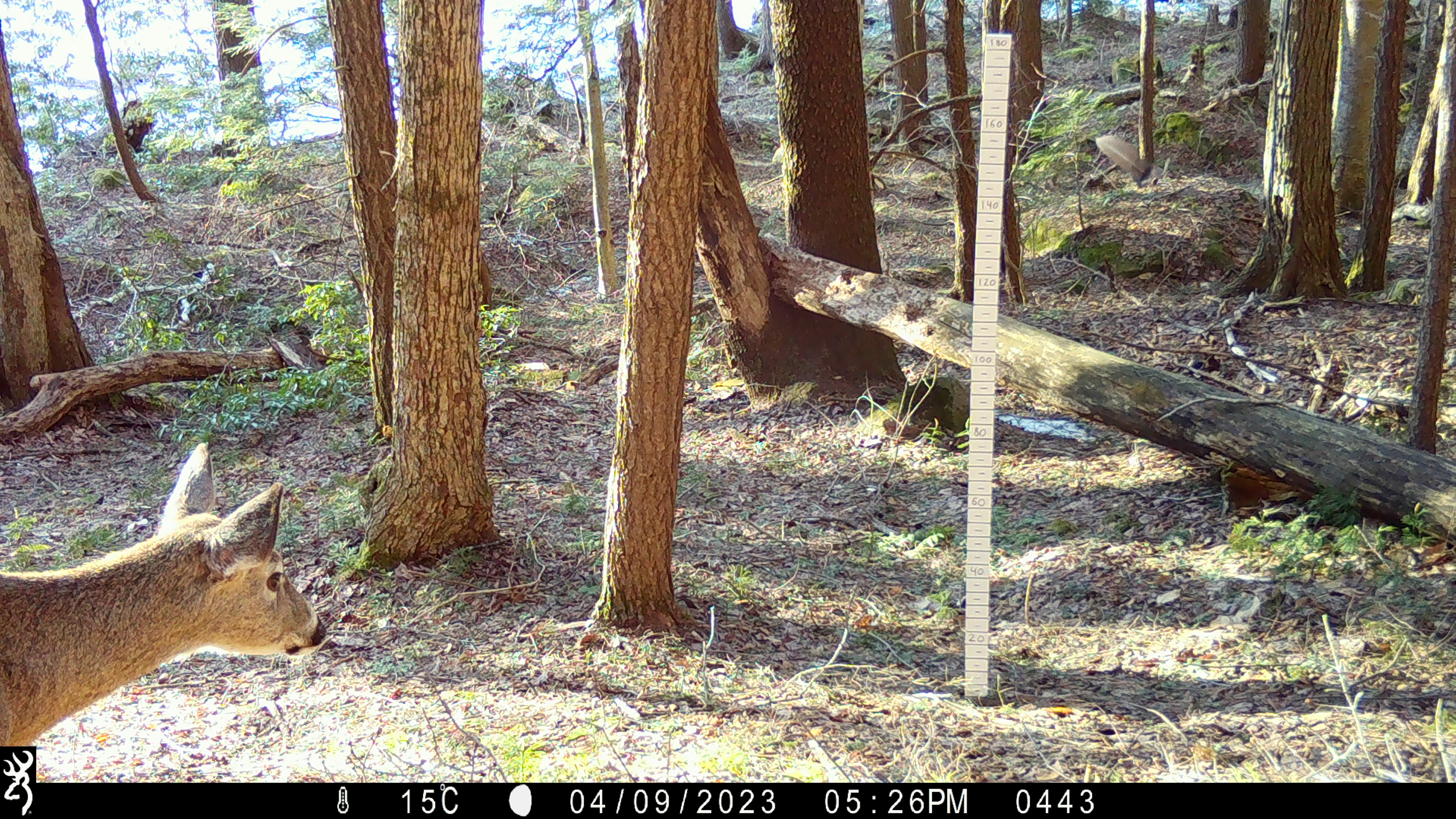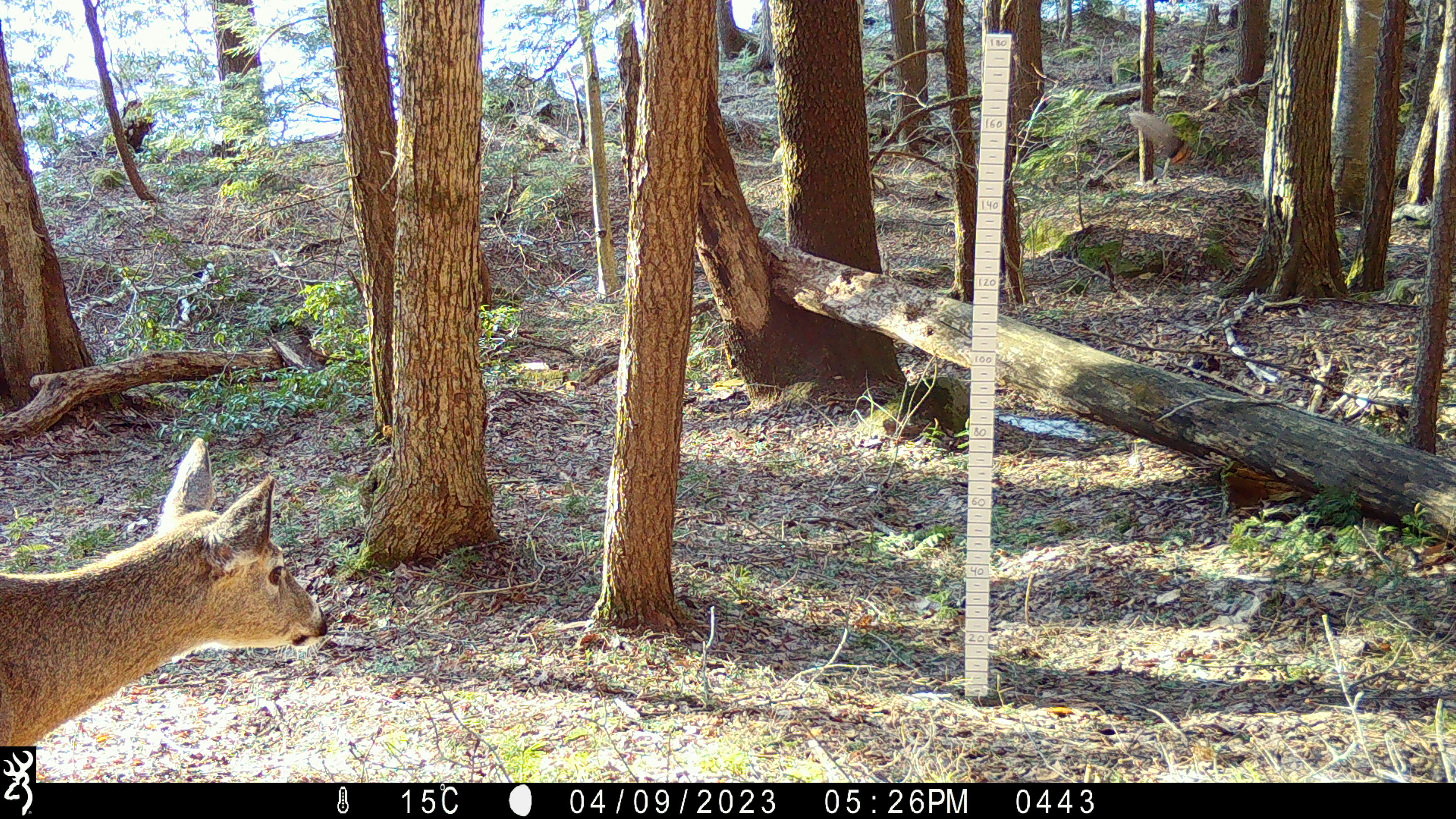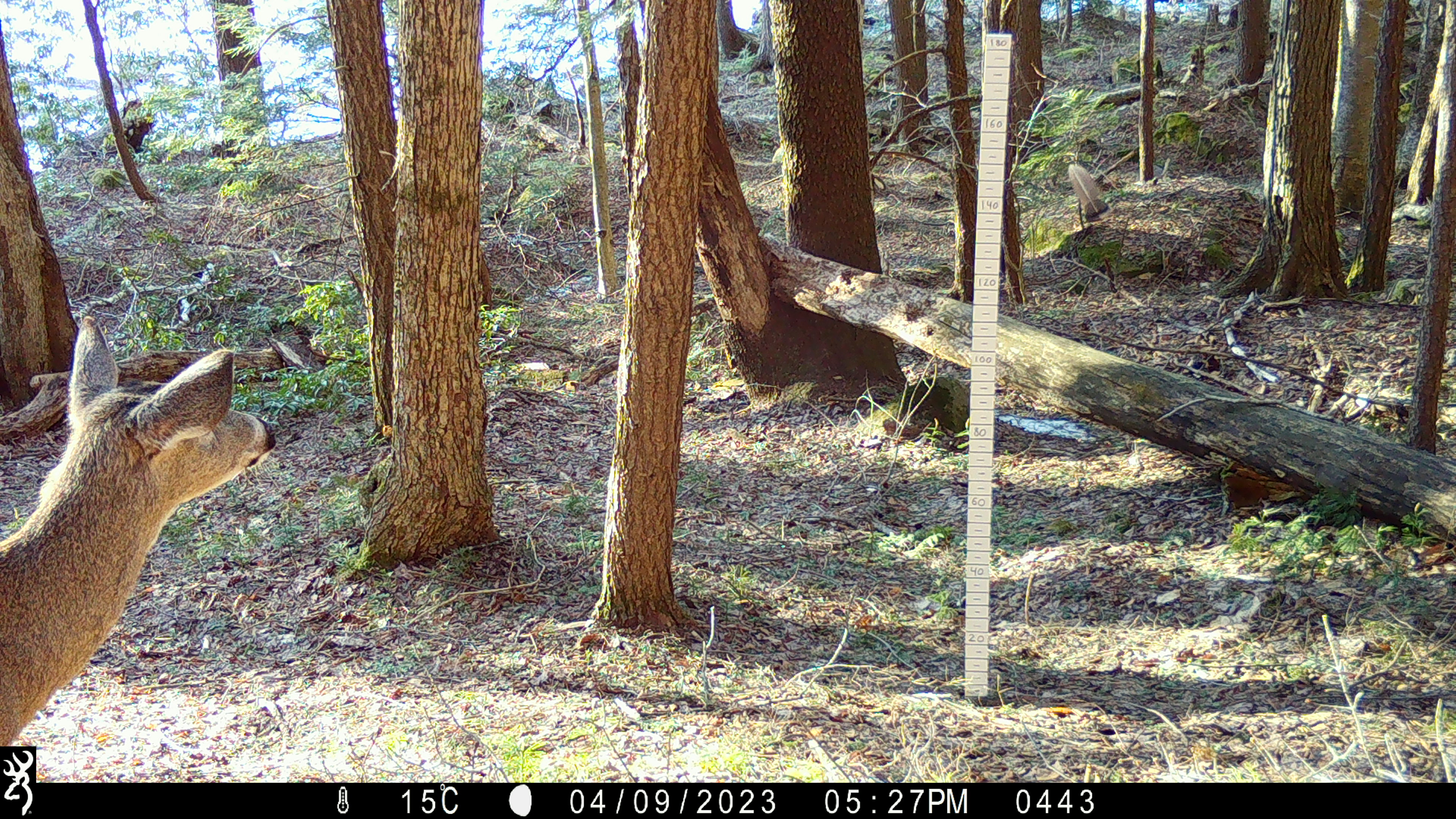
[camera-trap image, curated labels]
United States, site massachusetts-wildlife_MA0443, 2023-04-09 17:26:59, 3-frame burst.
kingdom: Animalia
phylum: Chordata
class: Mammalia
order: Artiodactyla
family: Cervidae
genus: Odocoileus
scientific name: Odocoileus virginianus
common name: white-tailed deer